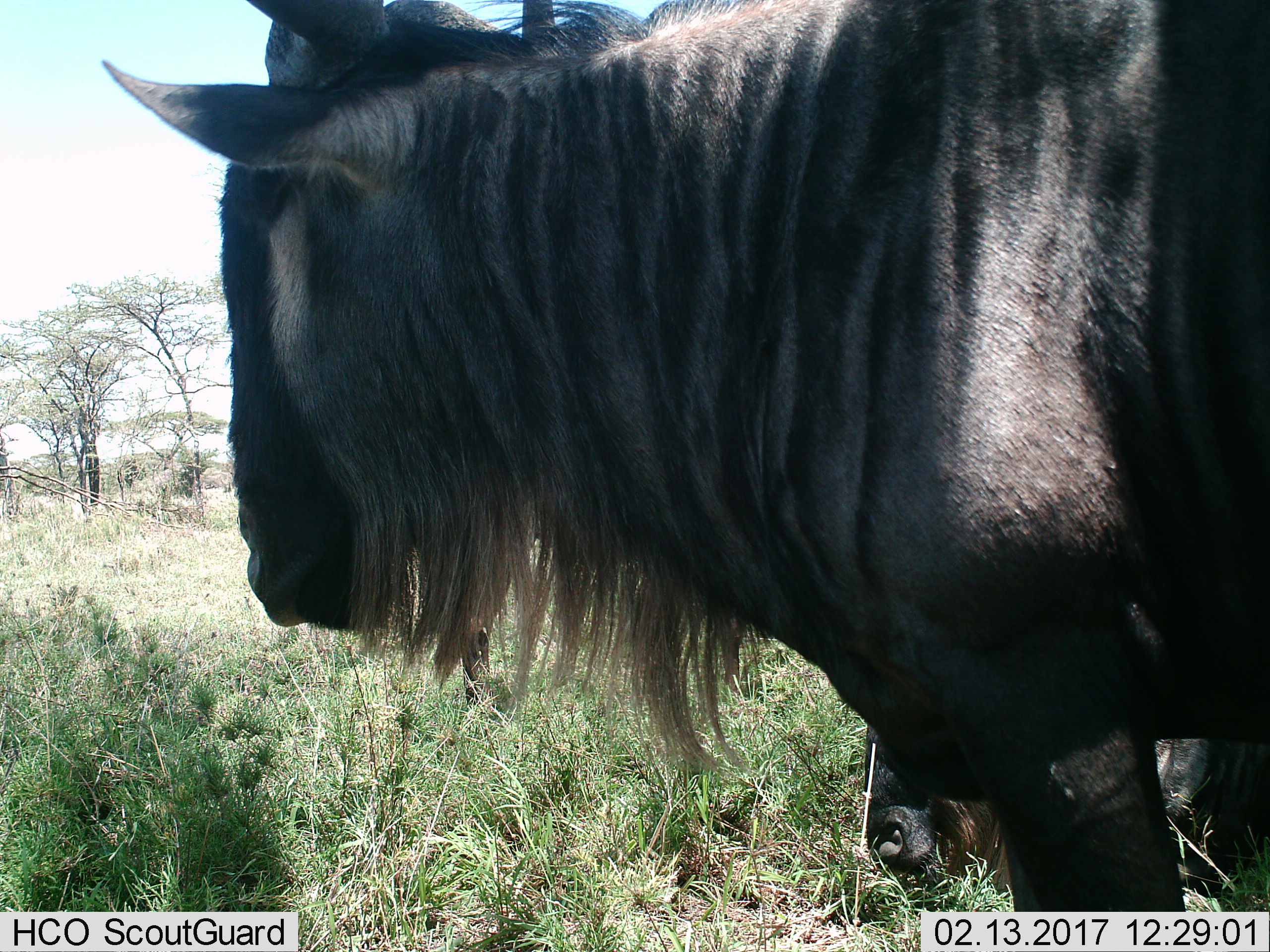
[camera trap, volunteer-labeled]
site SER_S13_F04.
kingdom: Animalia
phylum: Chordata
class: Mammalia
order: Artiodactyla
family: Bovidae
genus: Connochaetes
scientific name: Connochaetes taurinus taurinus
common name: blue wildebeest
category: wildebeestblue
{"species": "wildebeestblue (blue wildebeest) (Connochaetes taurinus taurinus)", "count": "2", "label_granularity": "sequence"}